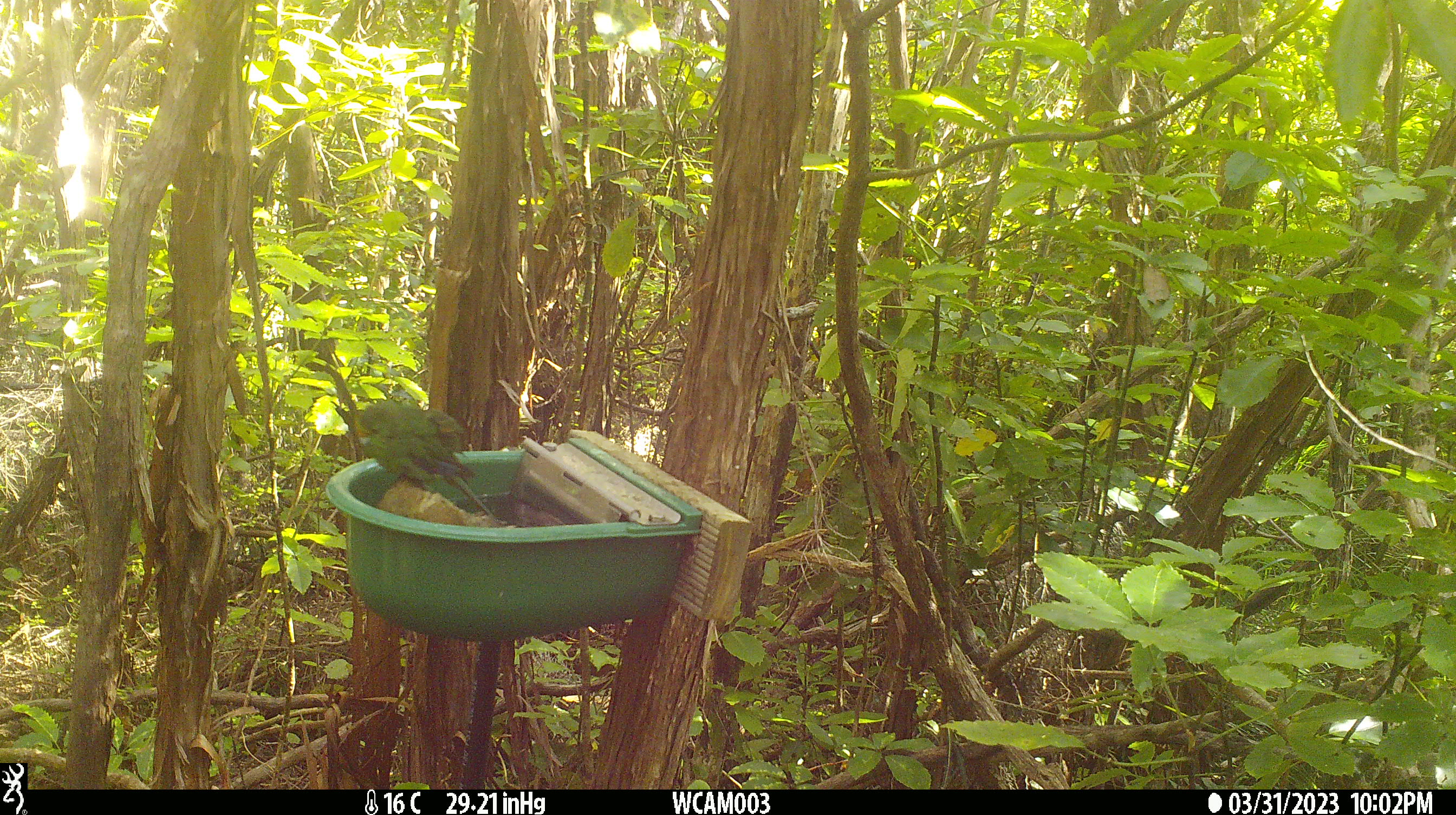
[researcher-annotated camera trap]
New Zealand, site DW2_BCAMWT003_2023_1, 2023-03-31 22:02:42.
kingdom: Animalia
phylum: Chordata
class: Aves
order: Psittaciformes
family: Psittaculidae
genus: Cyanoramphus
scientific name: Cyanoramphus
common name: parakeet